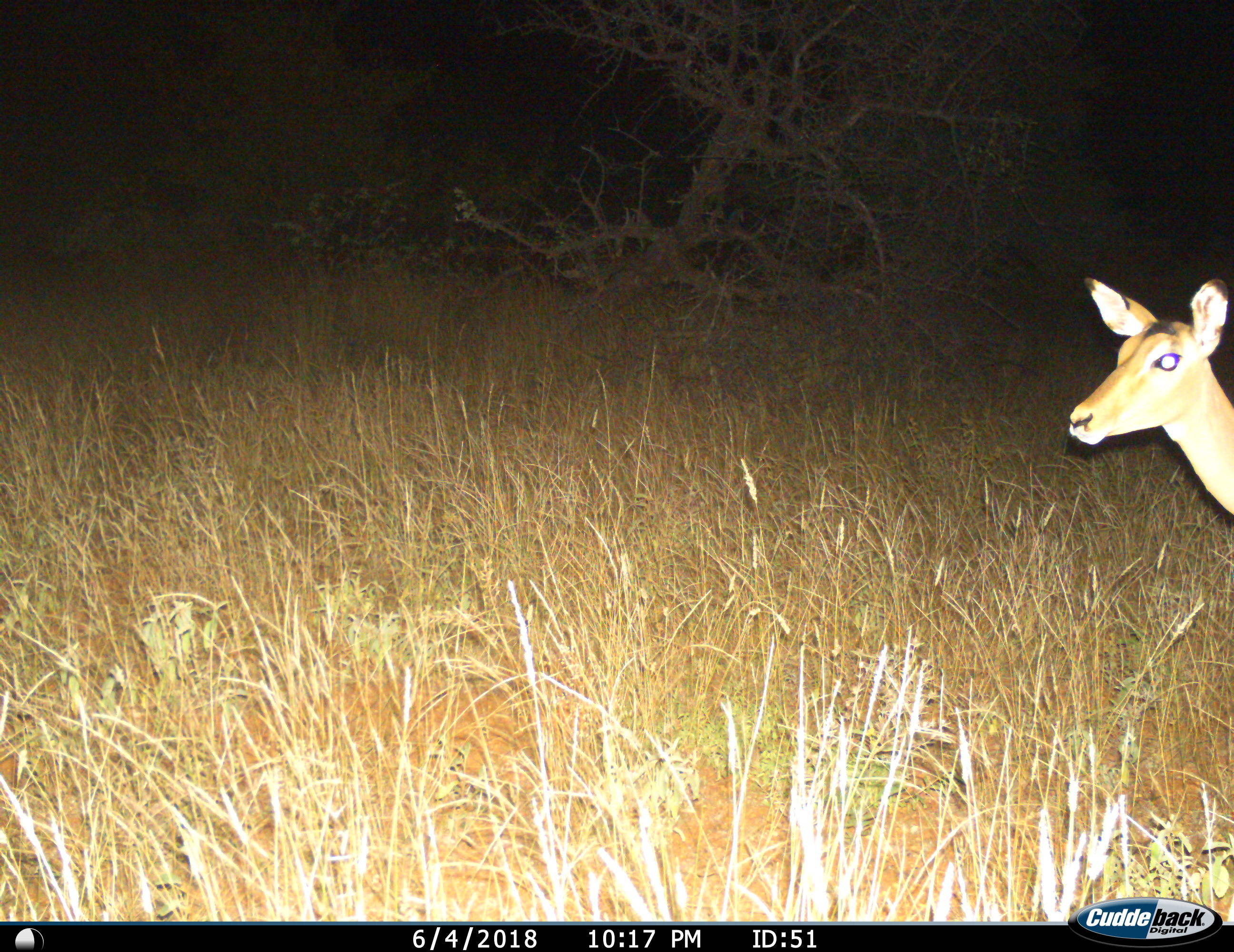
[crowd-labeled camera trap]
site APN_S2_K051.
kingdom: Animalia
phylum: Chordata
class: Mammalia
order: Artiodactyla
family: Bovidae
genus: Aepyceros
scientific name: Aepyceros melampus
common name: impala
Impala (Aepyceros melampus), count 1. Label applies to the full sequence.